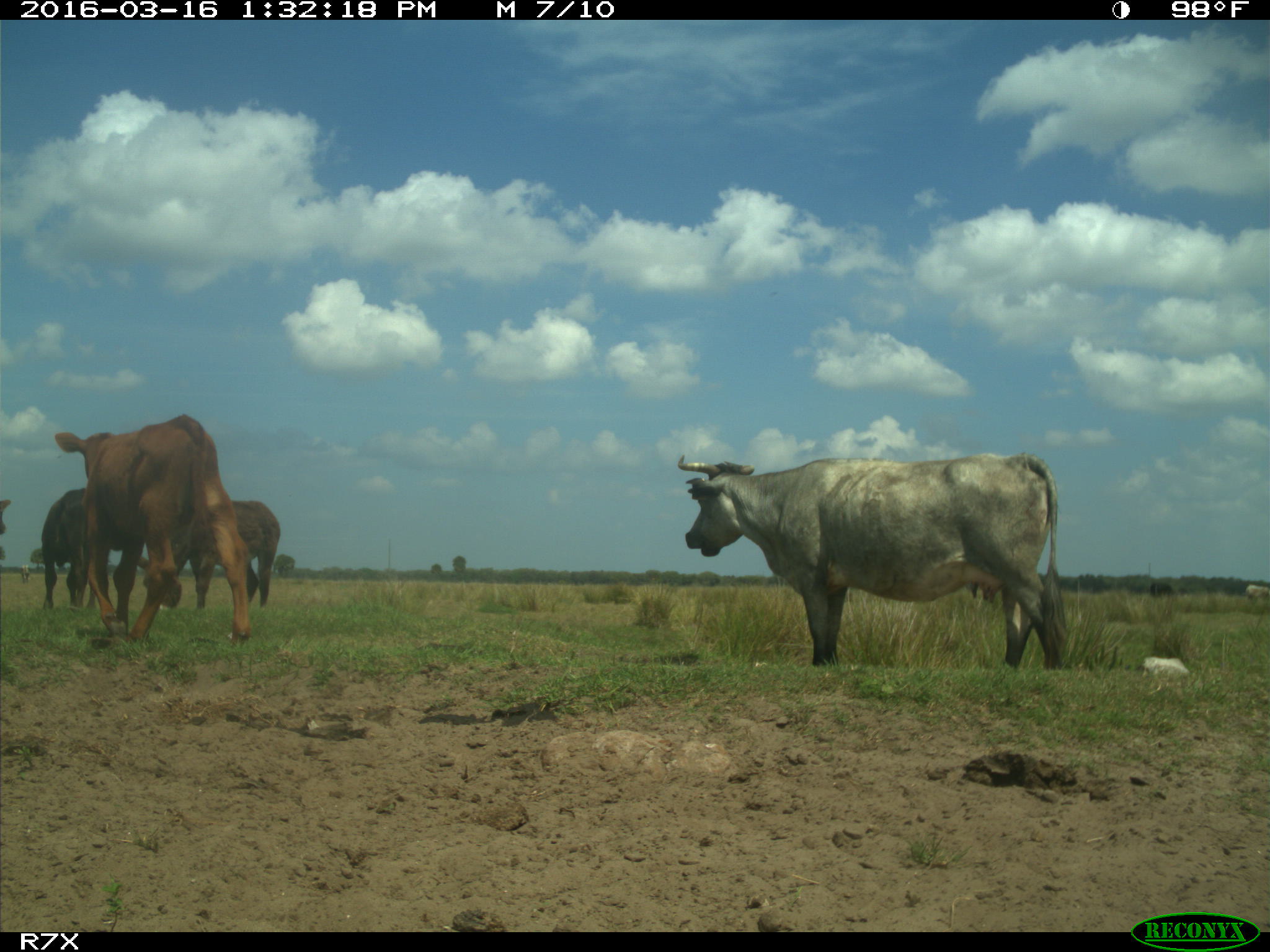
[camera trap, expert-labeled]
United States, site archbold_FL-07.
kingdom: Animalia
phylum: Chordata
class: Mammalia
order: Artiodactyla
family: Bovidae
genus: Bos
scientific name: Bos taurus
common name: domestic cow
Bos taurus (domestic cow).